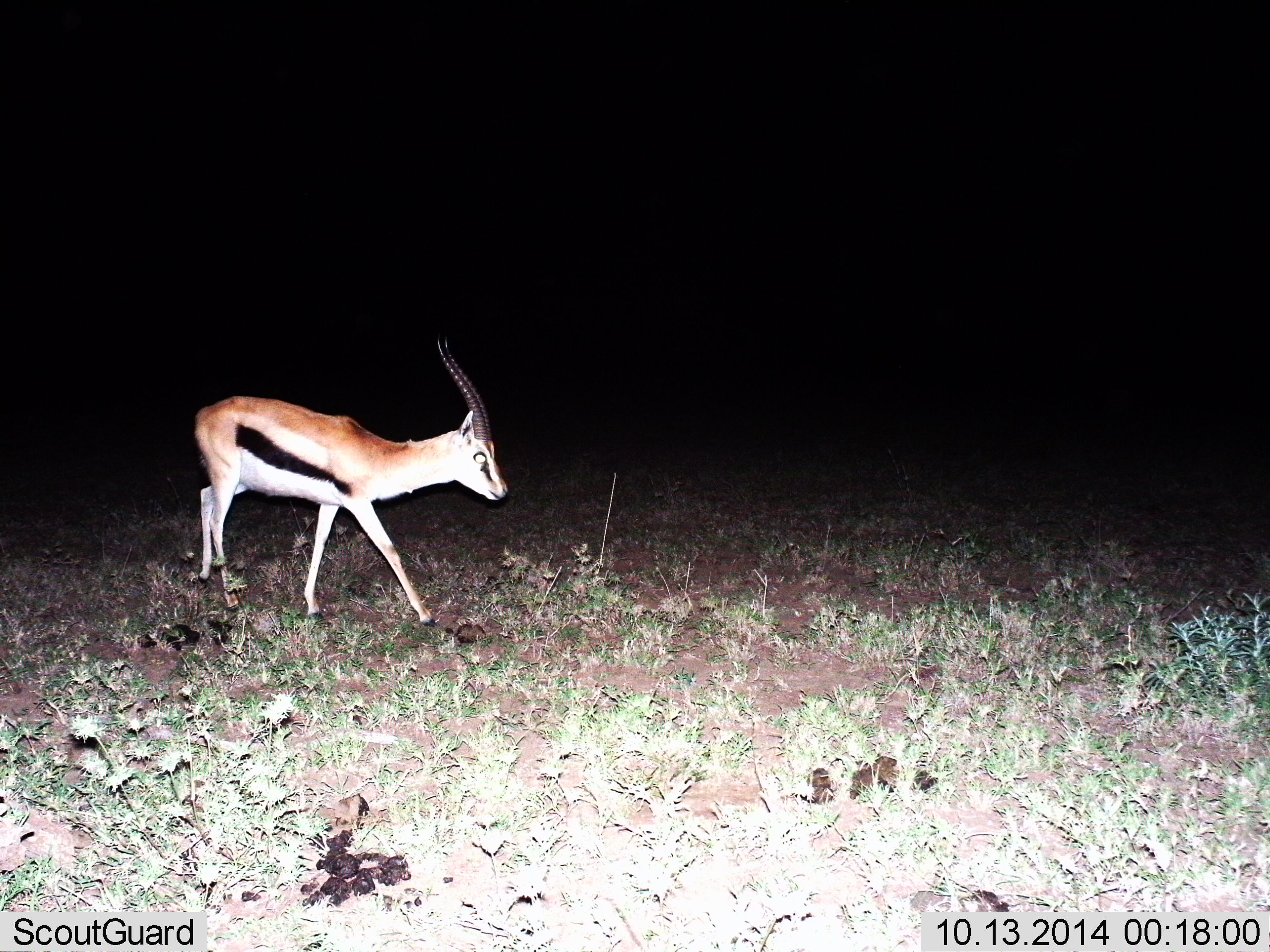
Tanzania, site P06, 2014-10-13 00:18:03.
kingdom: Animalia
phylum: Chordata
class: Mammalia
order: Artiodactyla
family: Bovidae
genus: Eudorcas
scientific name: Eudorcas thomsonii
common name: thomson's gazelle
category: gazellethomsons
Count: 1.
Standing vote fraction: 10%.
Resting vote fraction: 0%.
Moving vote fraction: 90%.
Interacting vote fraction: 0%.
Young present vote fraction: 0%.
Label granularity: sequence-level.